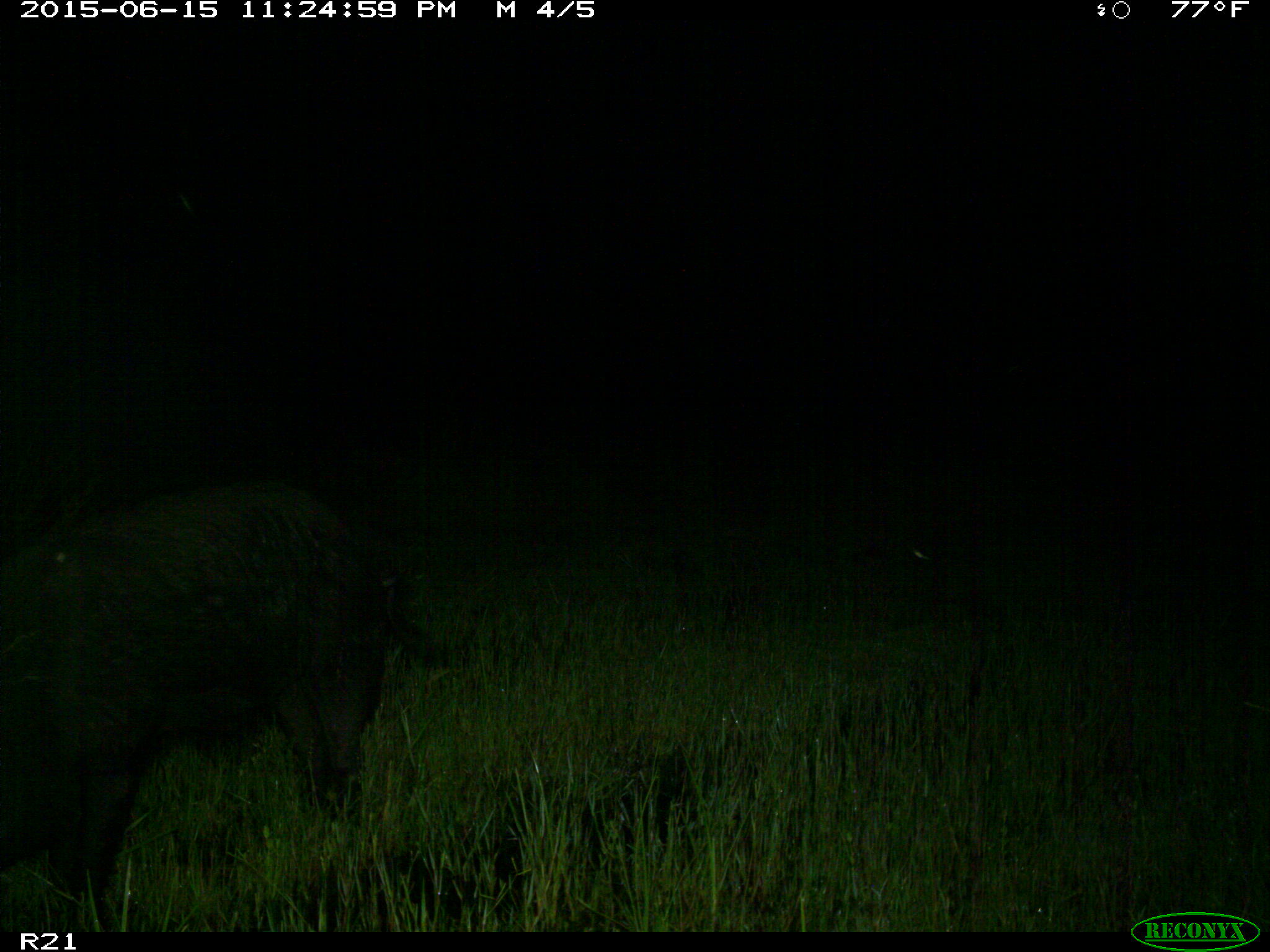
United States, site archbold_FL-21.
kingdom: Animalia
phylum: Chordata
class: Mammalia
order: Artiodactyla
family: Suidae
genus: Sus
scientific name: Sus scrofa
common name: wild boar